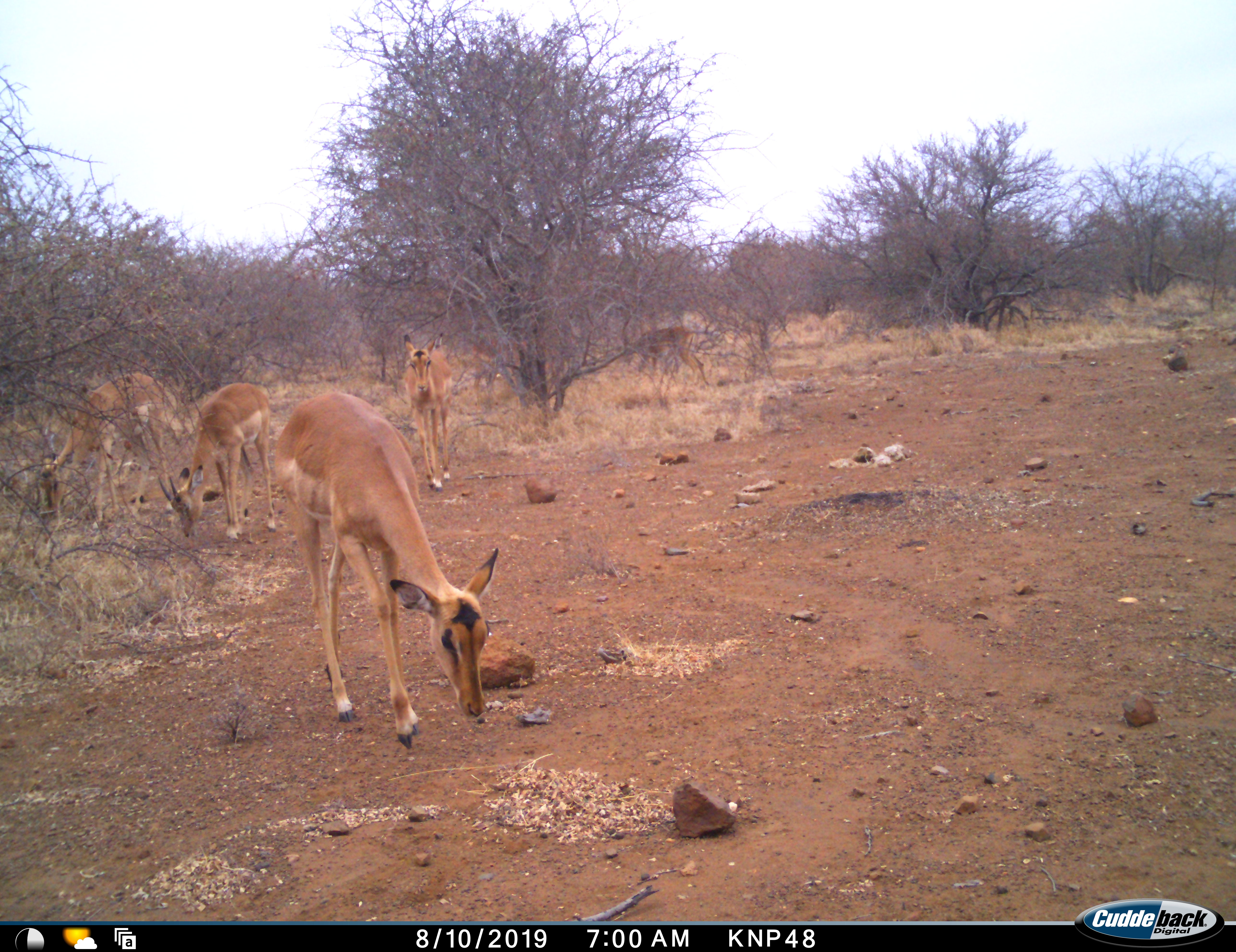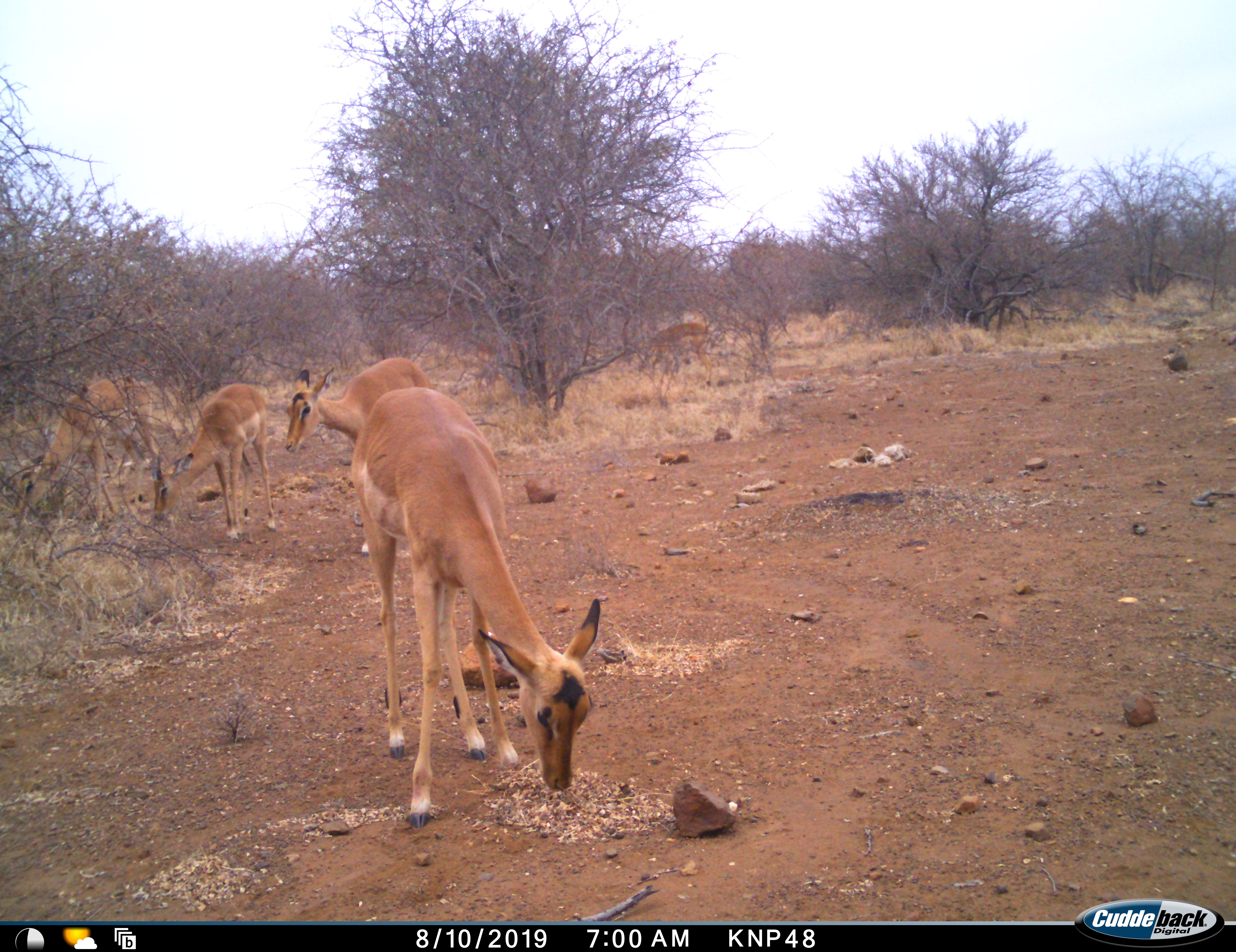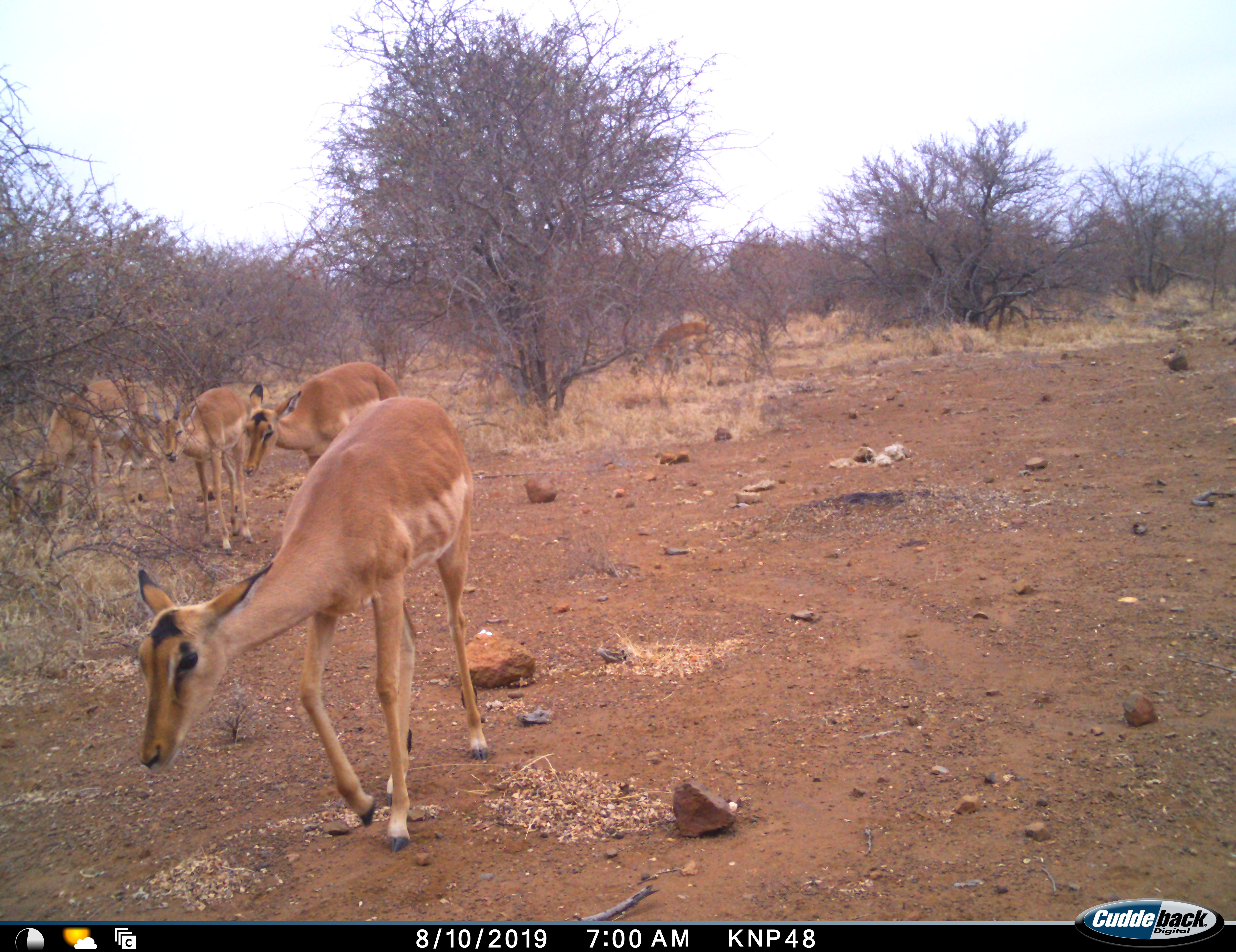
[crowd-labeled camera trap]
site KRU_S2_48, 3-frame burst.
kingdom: Animalia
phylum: Chordata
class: Mammalia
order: Artiodactyla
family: Bovidae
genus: Aepyceros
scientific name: Aepyceros melampus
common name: impala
Impala (Aepyceros melampus), count 6. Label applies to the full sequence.